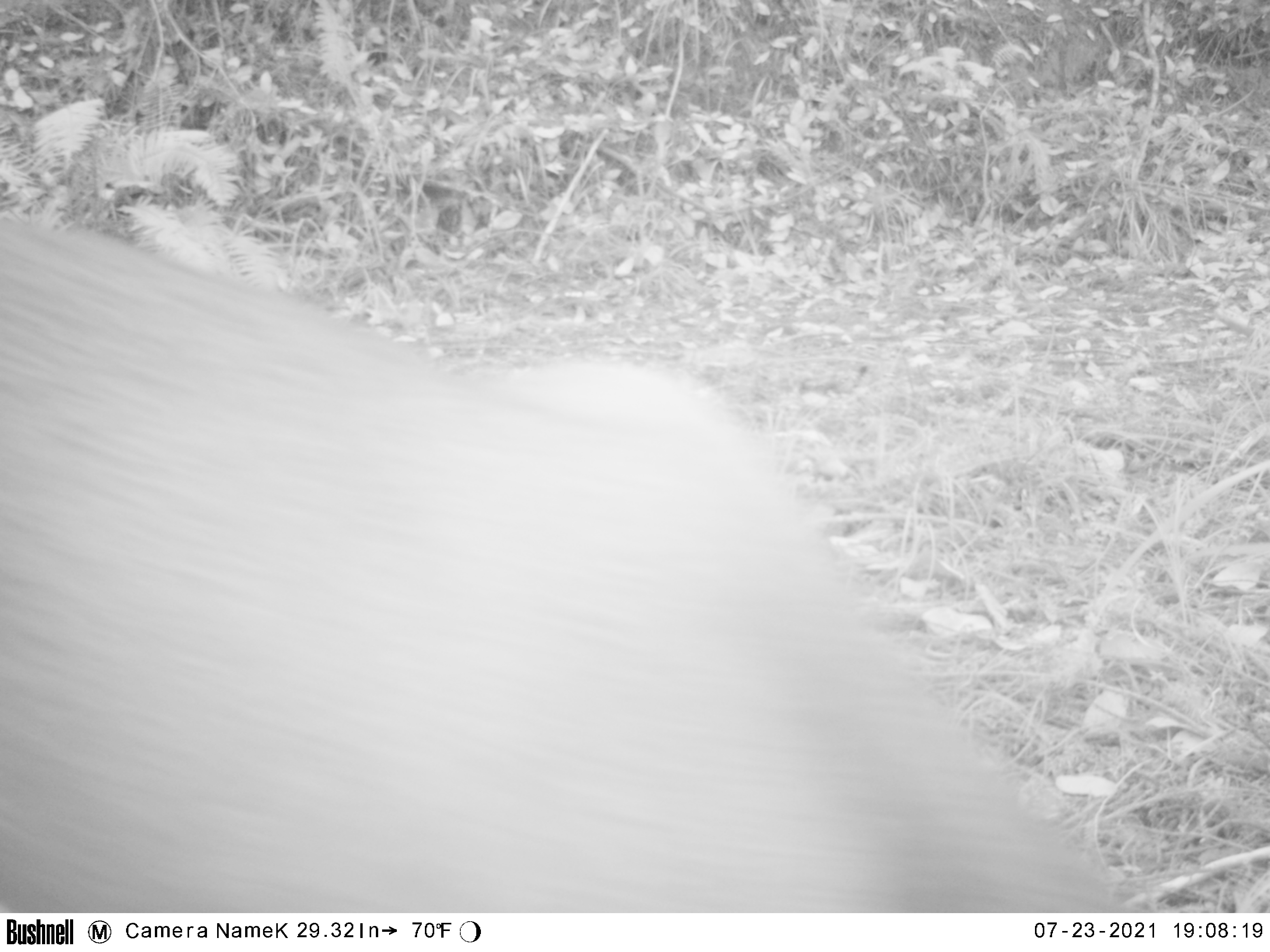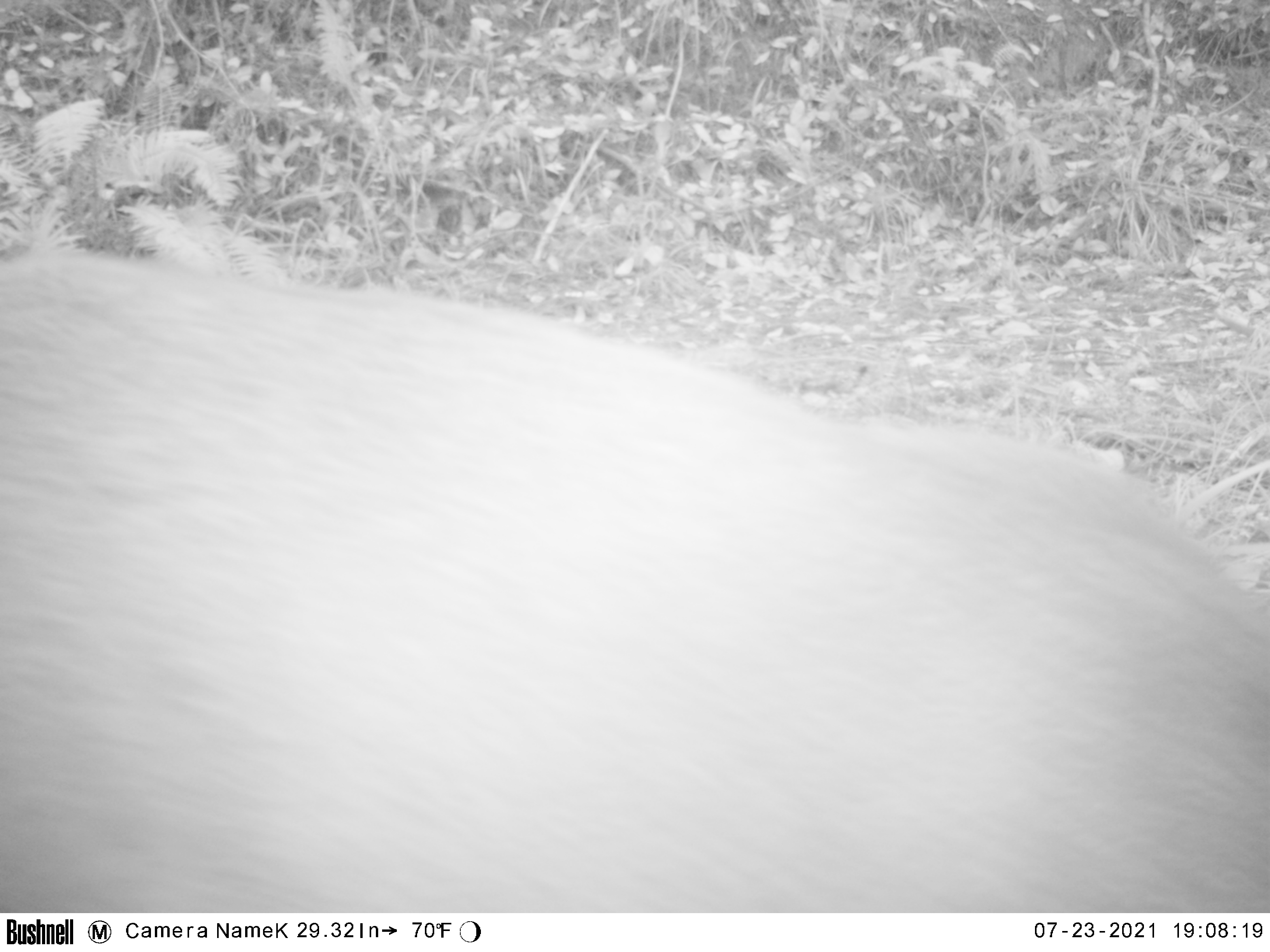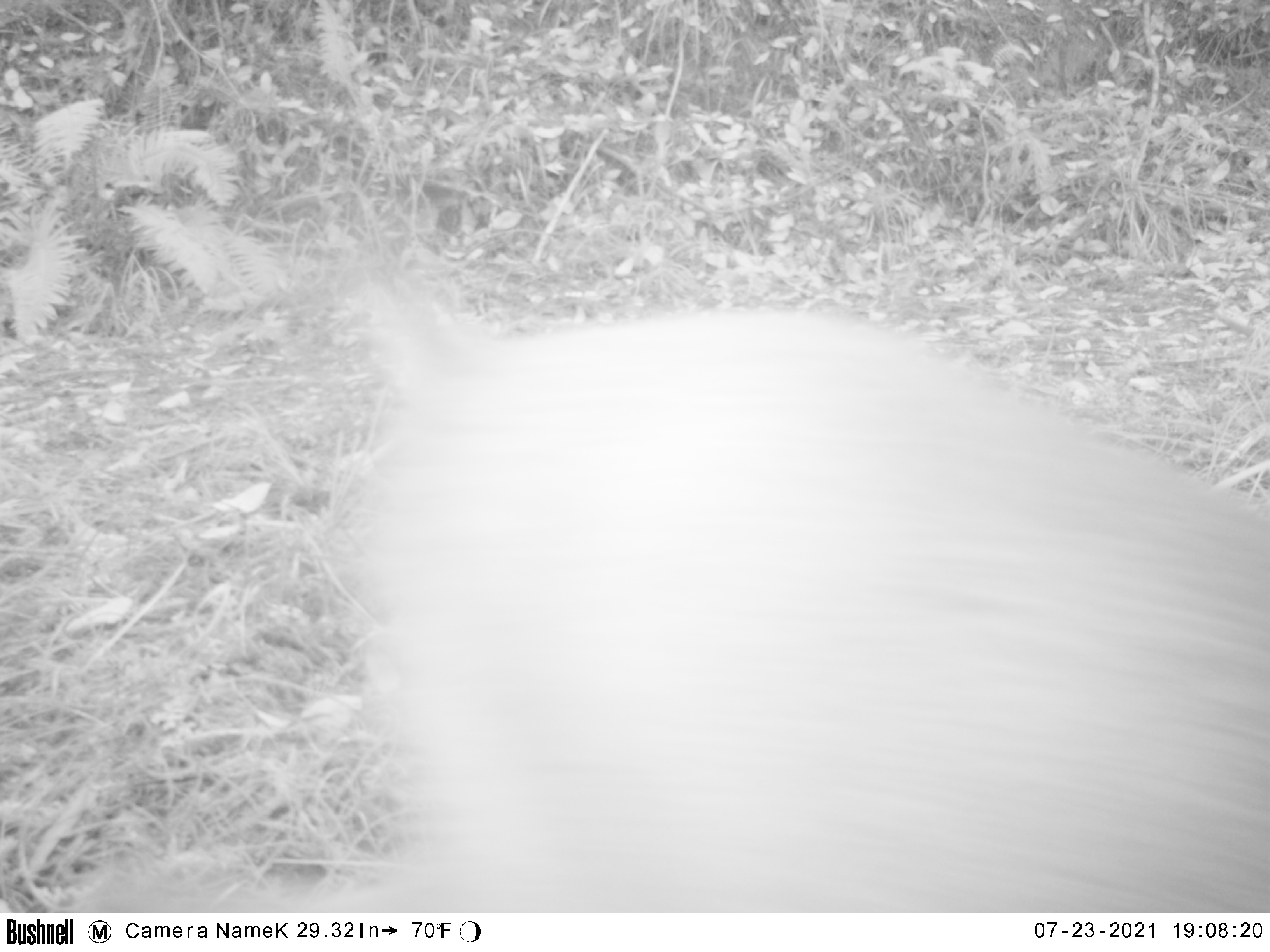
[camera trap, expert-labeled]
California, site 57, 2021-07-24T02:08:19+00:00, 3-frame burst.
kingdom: Animalia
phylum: Chordata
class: Mammalia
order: Artiodactyla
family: Cervidae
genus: Odocoileus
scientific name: Odocoileus hemionus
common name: mule deer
Mule deer (Odocoileus hemionus).